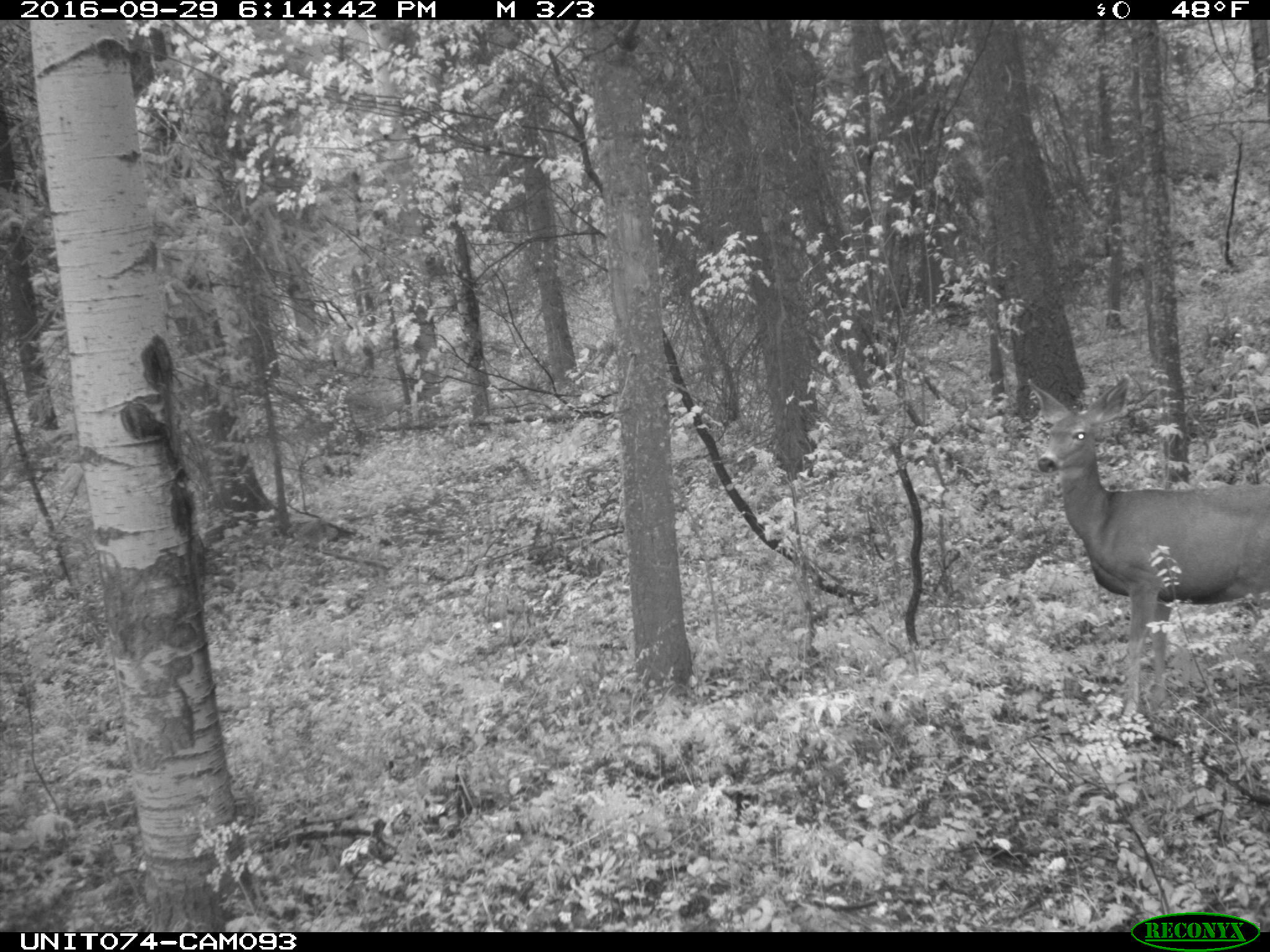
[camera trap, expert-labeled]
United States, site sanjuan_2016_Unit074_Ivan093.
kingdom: Animalia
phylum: Chordata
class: Mammalia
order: Artiodactyla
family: Cervidae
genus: Odocoileus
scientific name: Odocoileus hemionus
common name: mule deer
Odocoileus hemionus (mule deer).